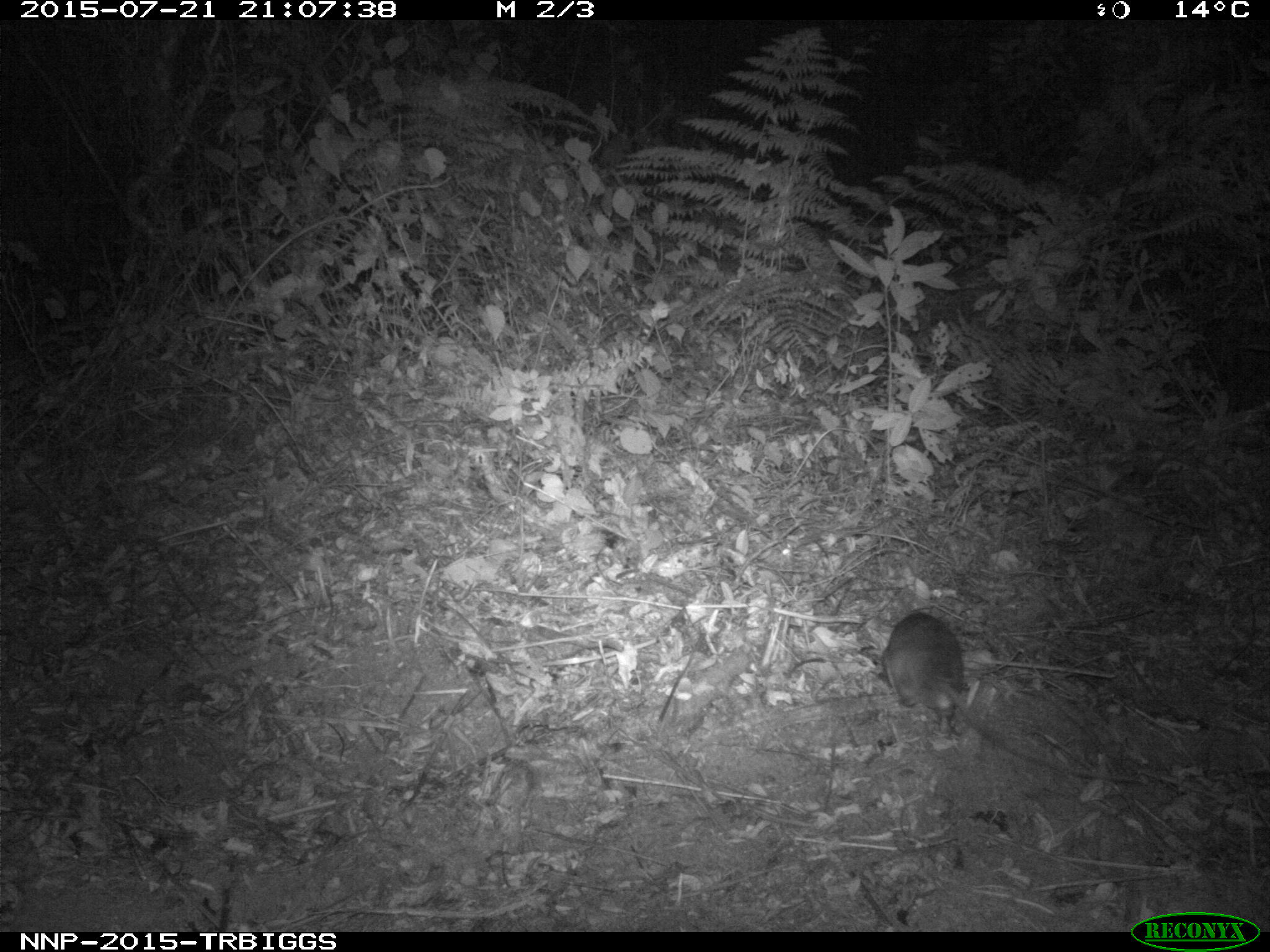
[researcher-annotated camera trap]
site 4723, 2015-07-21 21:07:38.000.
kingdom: Animalia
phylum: Chordata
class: Mammalia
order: Rodentia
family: Nesomyidae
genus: Cricetomys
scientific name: Cricetomys gambianus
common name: african giant pouched rat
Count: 1.